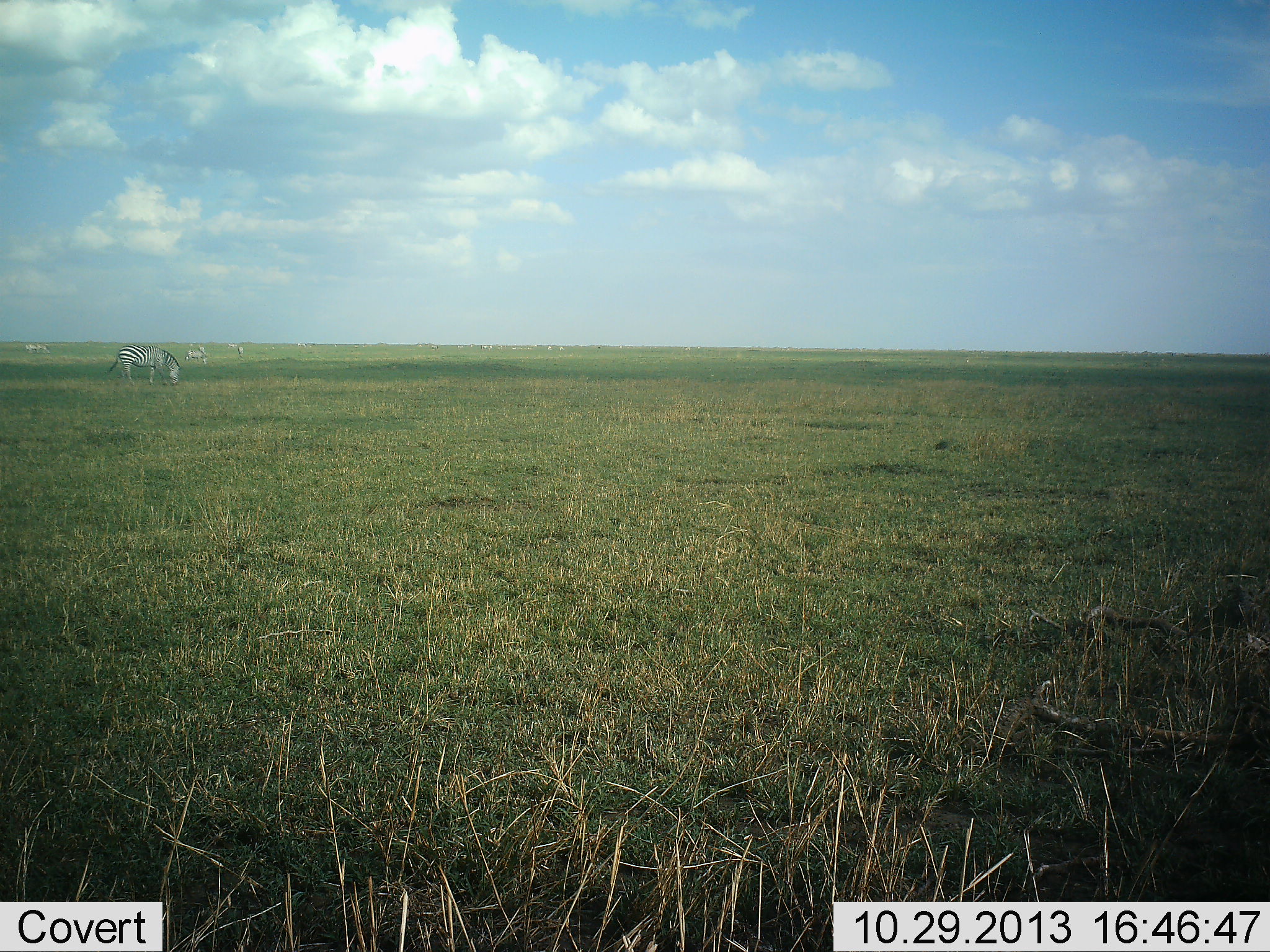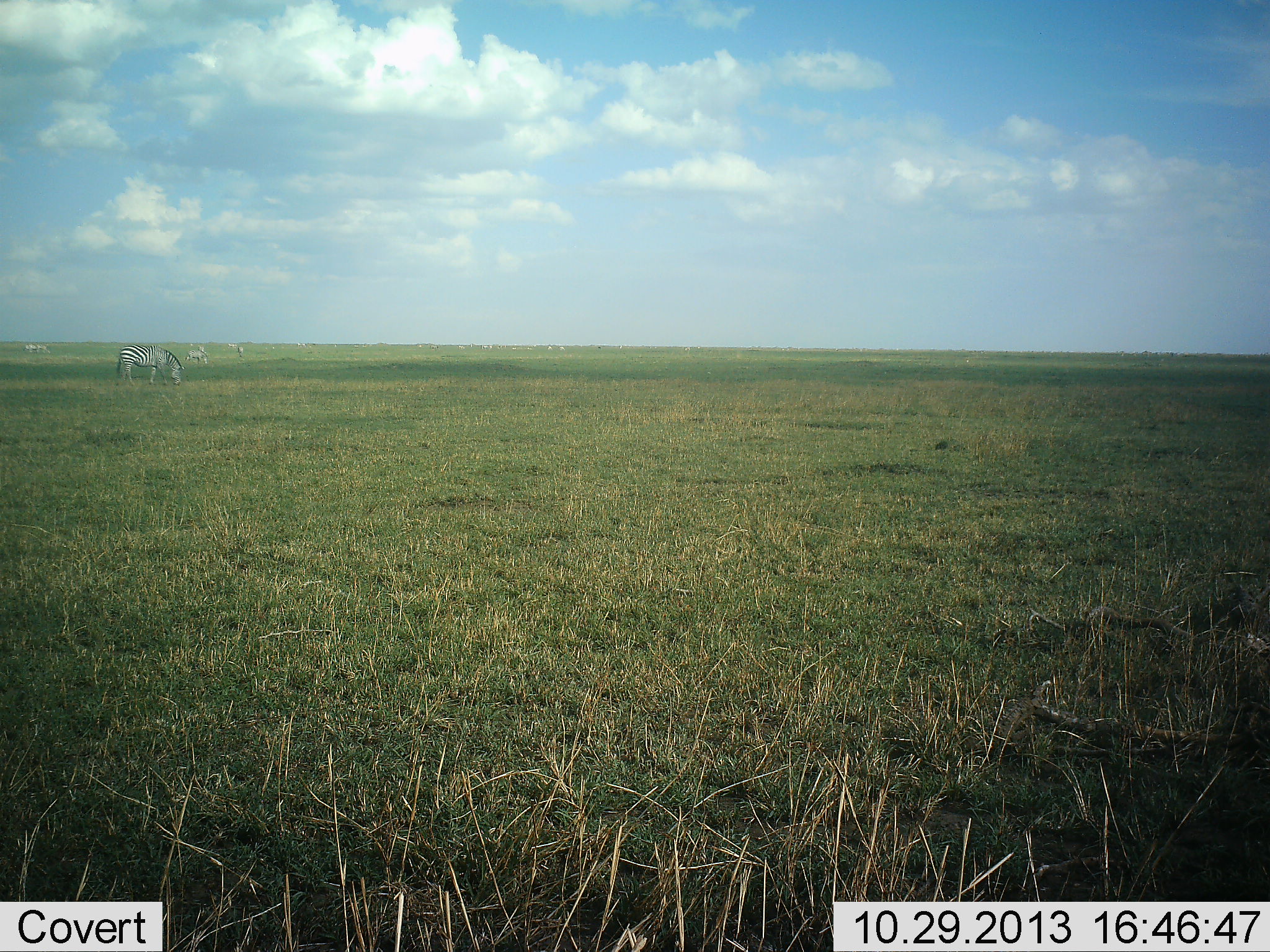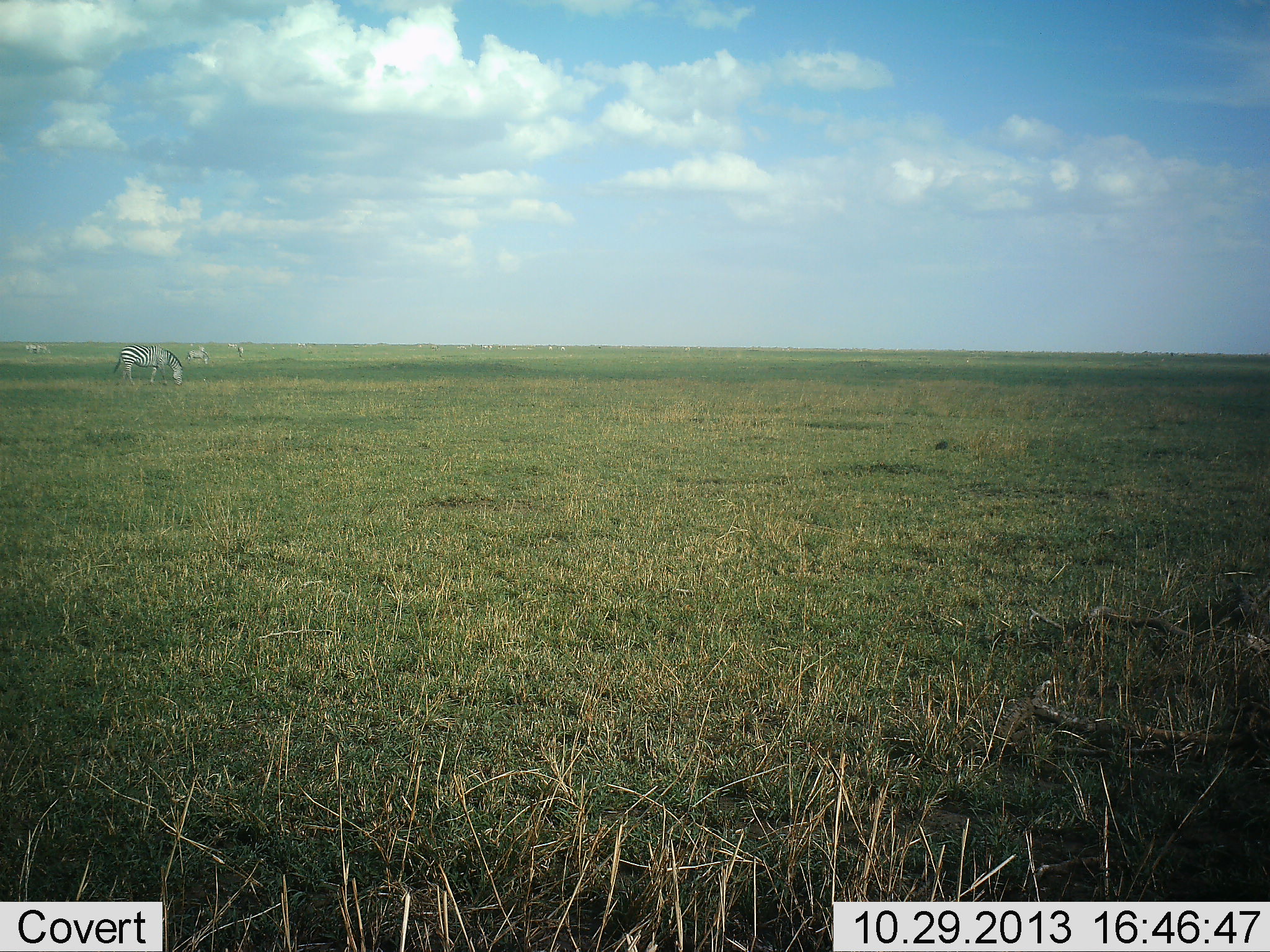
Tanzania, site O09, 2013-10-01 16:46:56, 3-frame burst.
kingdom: Animalia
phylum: Chordata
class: Mammalia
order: Perissodactyla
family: Equidae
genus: Equus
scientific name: Equus quagga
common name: plains zebra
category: zebra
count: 4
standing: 33%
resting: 0%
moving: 4%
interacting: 0%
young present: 0%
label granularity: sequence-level